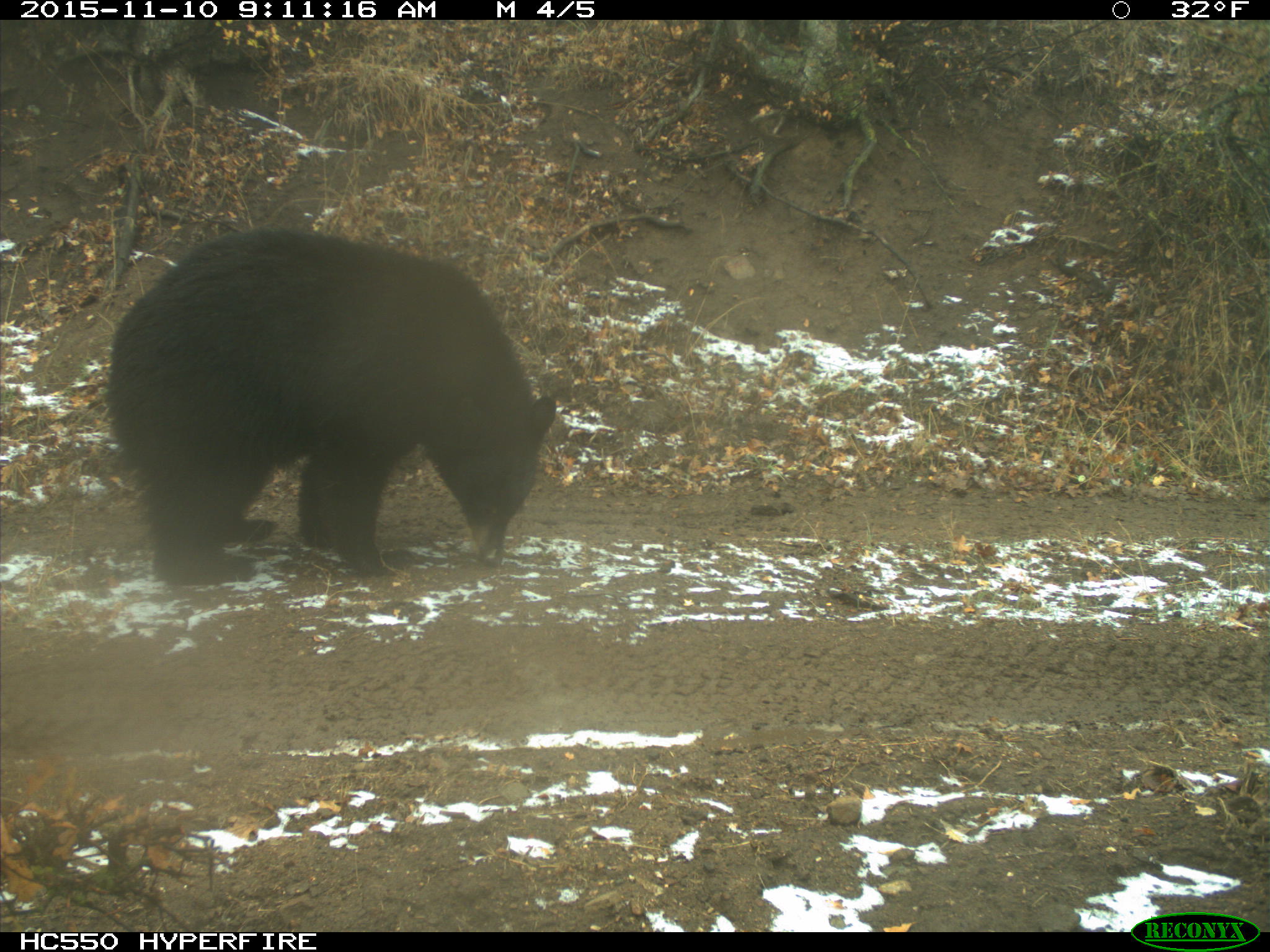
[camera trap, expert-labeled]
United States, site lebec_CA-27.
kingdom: Animalia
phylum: Chordata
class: Mammalia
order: Carnivora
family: Ursidae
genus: Ursus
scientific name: Ursus americanus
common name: american black bear